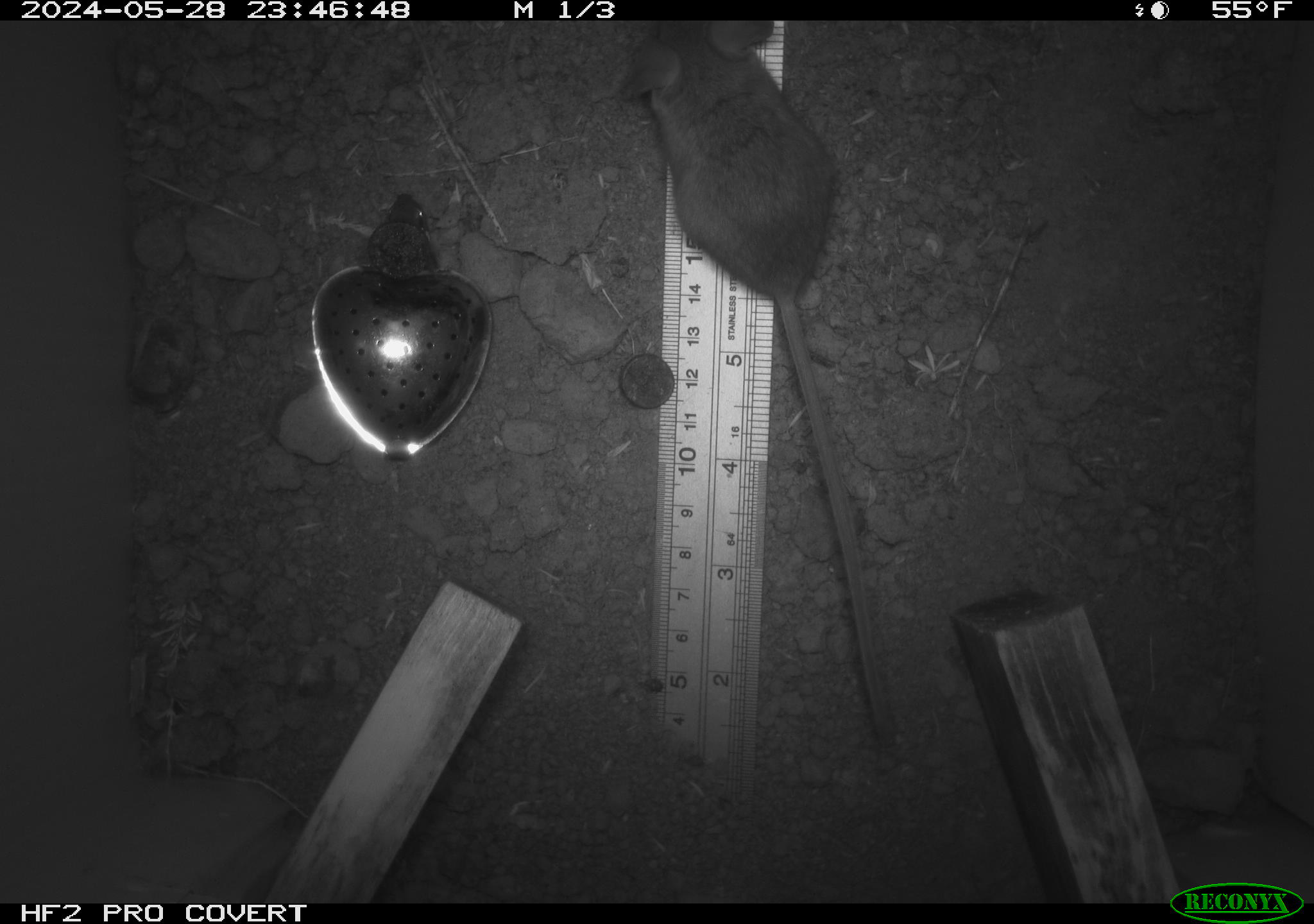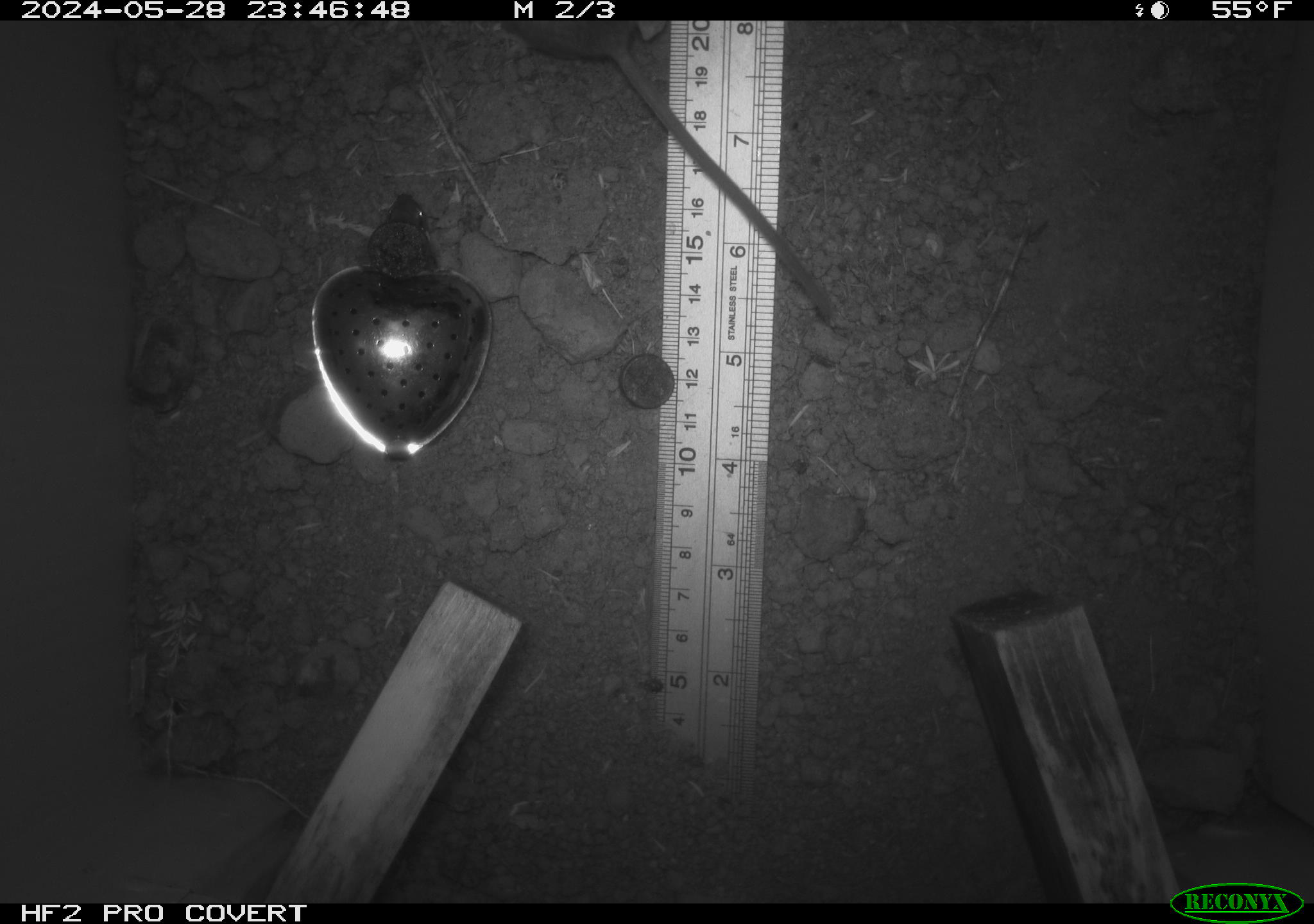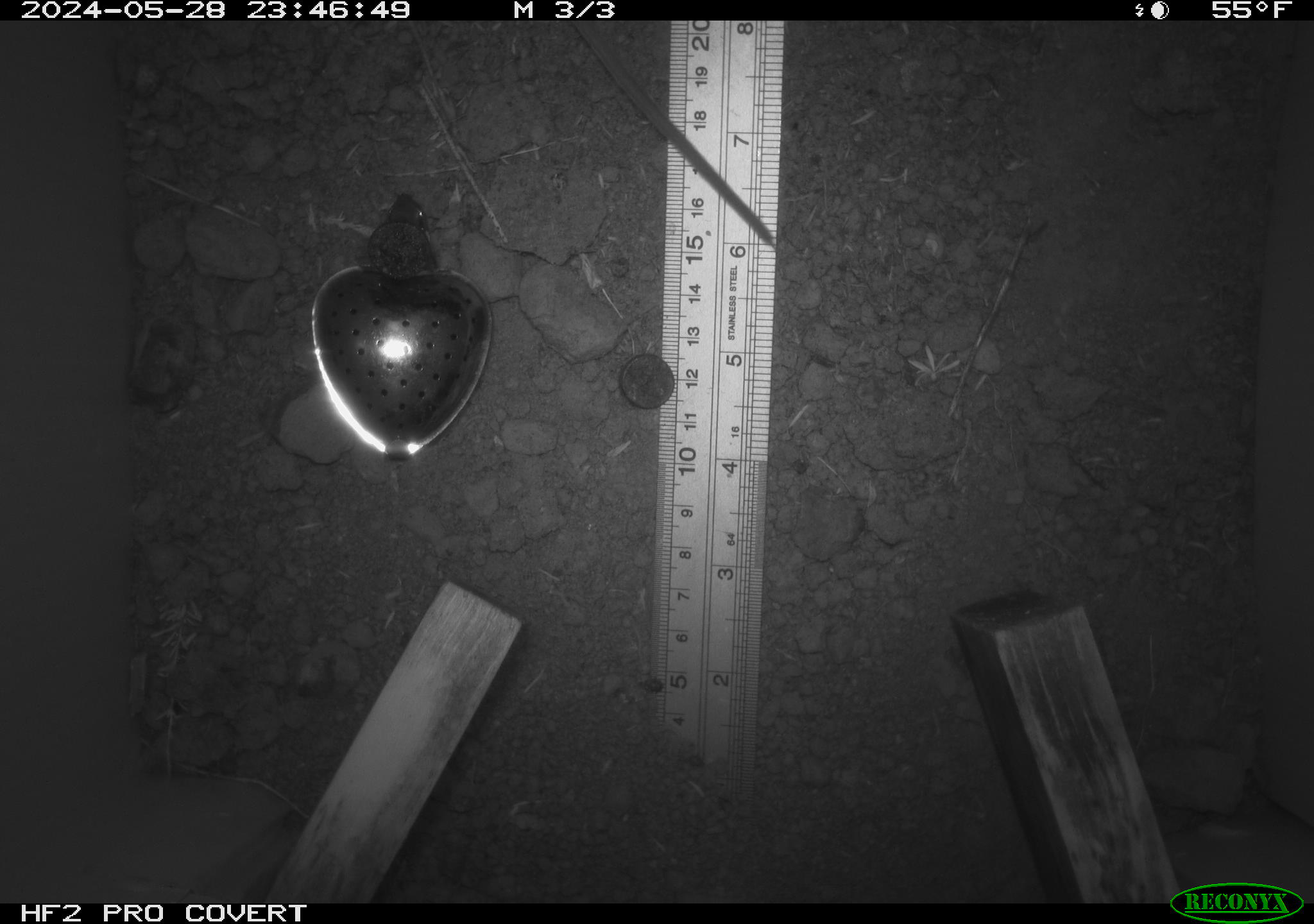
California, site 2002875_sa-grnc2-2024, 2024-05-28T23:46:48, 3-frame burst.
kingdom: Animalia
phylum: Chordata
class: Mammalia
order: Rodentia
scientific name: Rodentia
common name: rodent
Rodent (Rodentia).